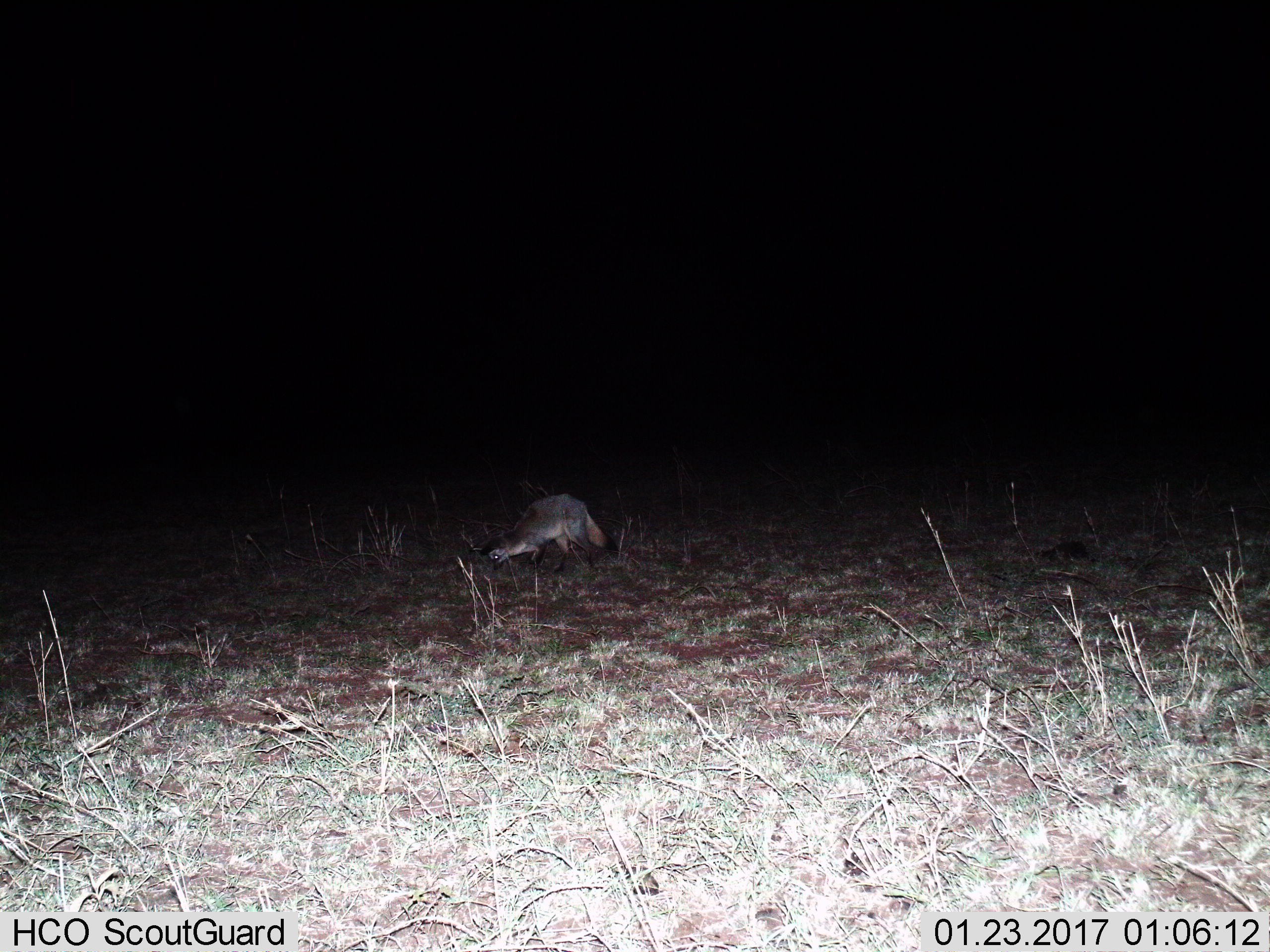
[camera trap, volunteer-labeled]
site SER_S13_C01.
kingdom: Animalia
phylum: Chordata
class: Mammalia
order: Carnivora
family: Canidae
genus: Otocyon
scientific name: Otocyon megalotis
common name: bat-eared fox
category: foxbateared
Foxbateared (bat-eared fox) (Otocyon megalotis), count 1. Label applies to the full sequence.